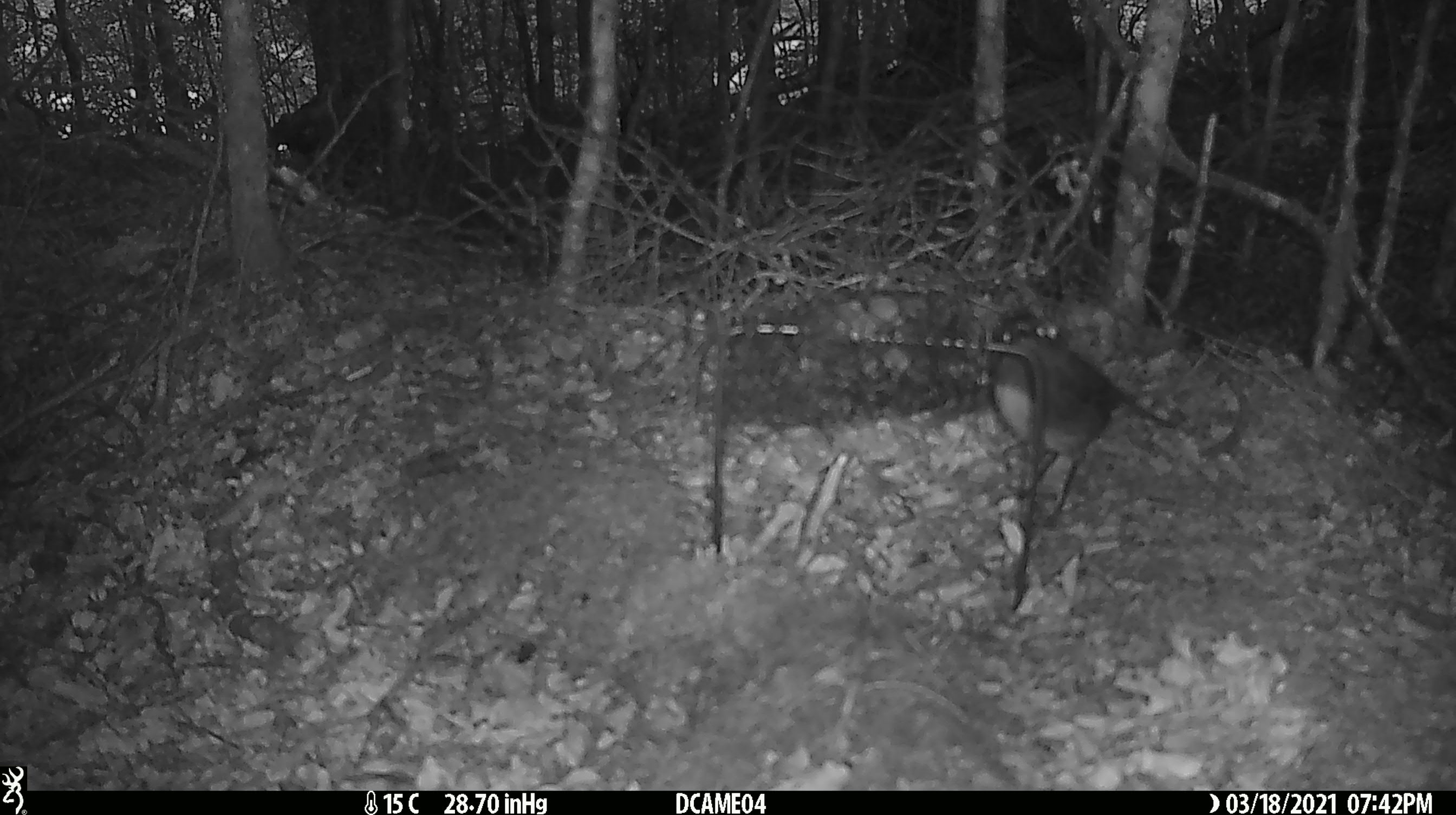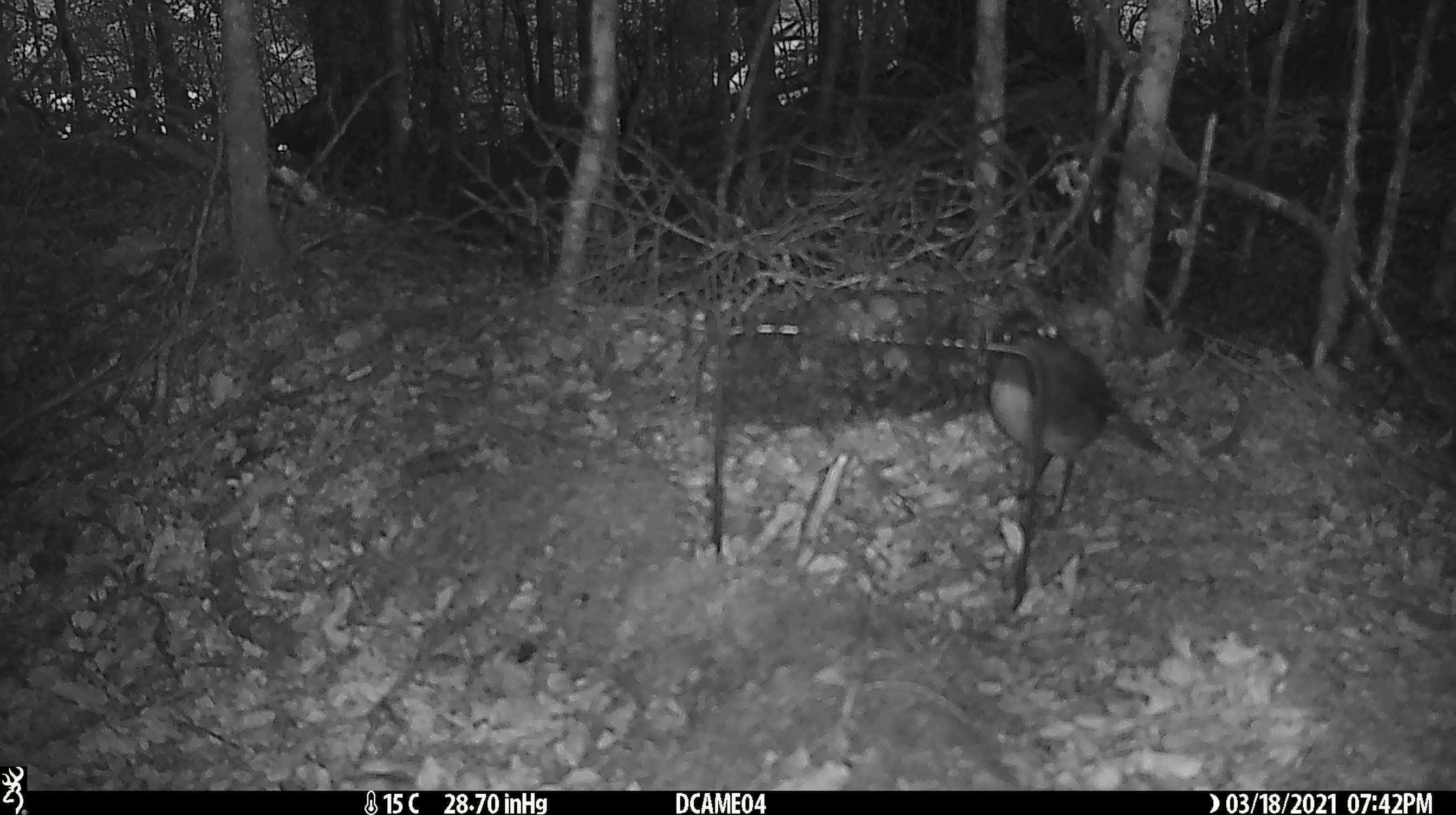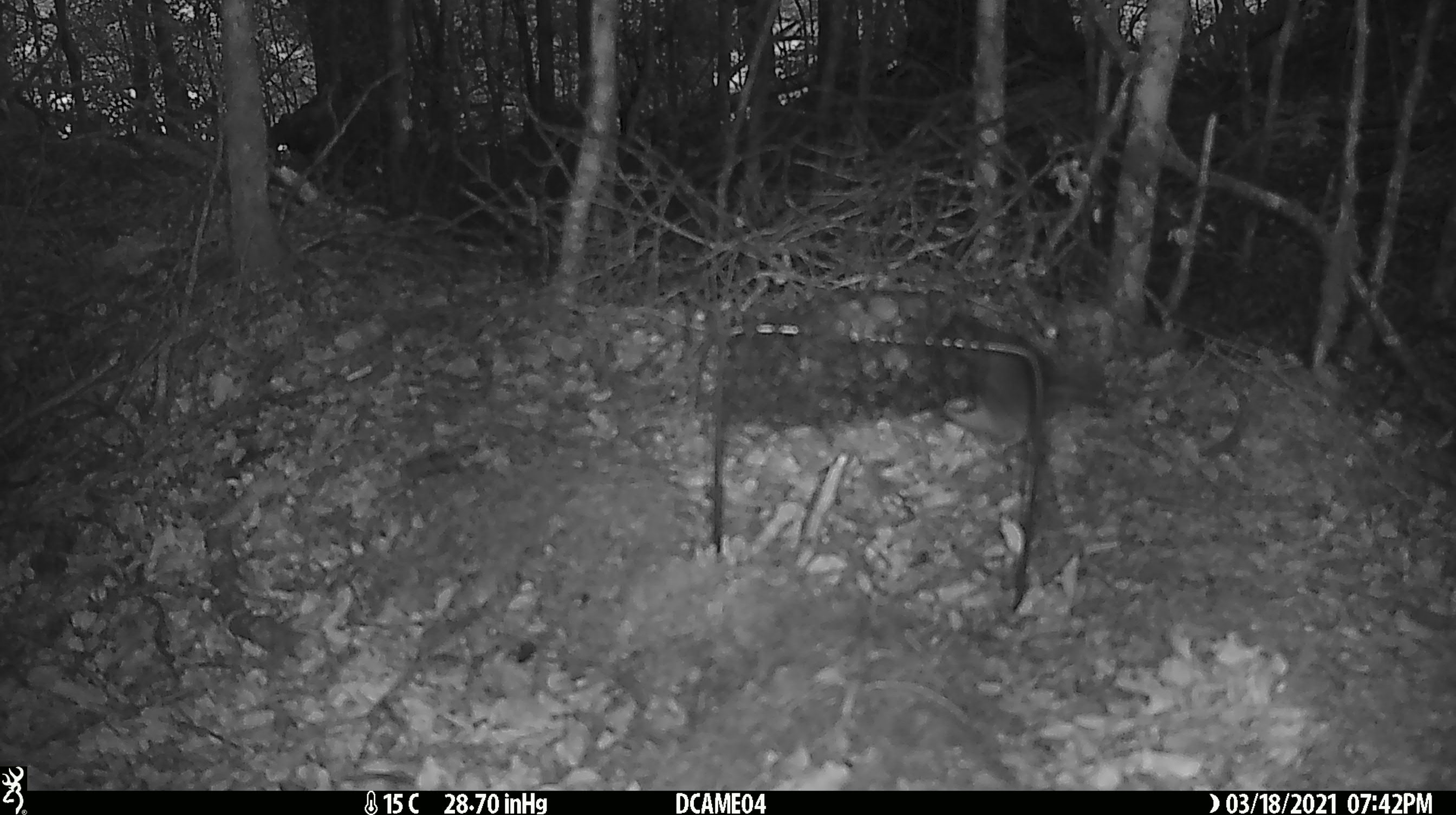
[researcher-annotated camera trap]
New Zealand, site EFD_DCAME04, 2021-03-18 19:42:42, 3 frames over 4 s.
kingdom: Animalia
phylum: Chordata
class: Aves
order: Passeriformes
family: Petroicidae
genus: Petroica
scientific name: Petroica australis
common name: new zealand robin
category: robin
Robin (new zealand robin) (Petroica australis).